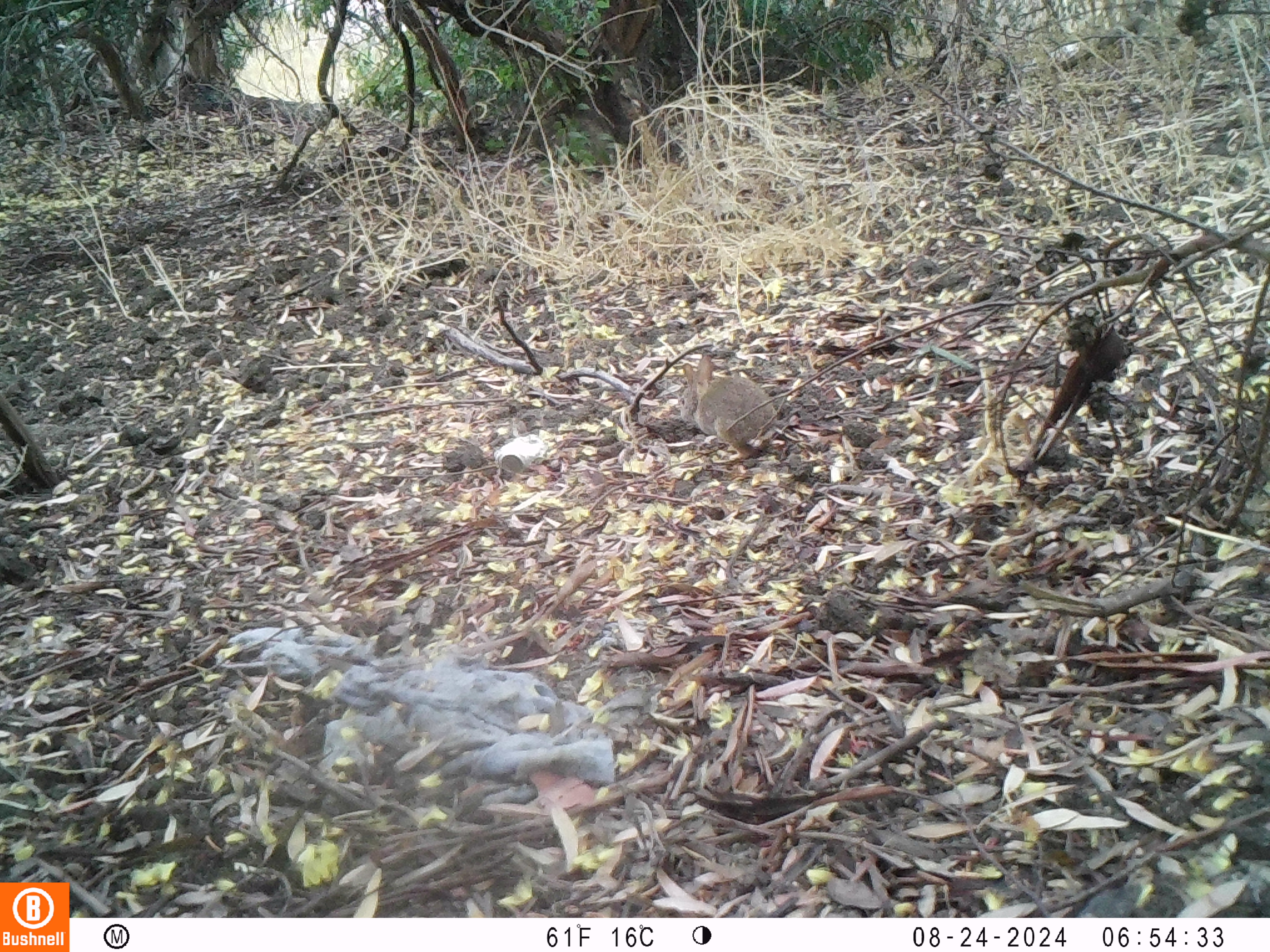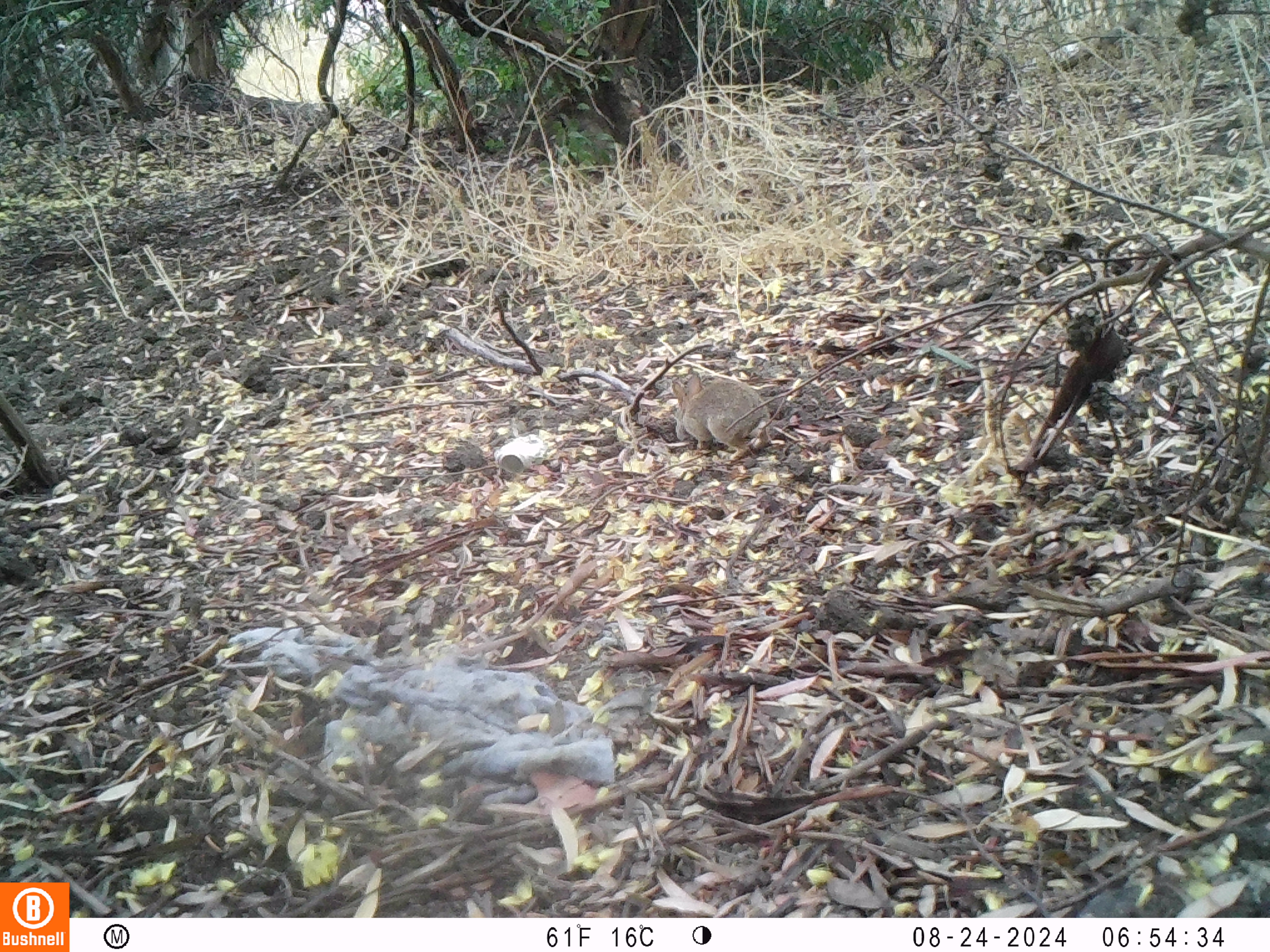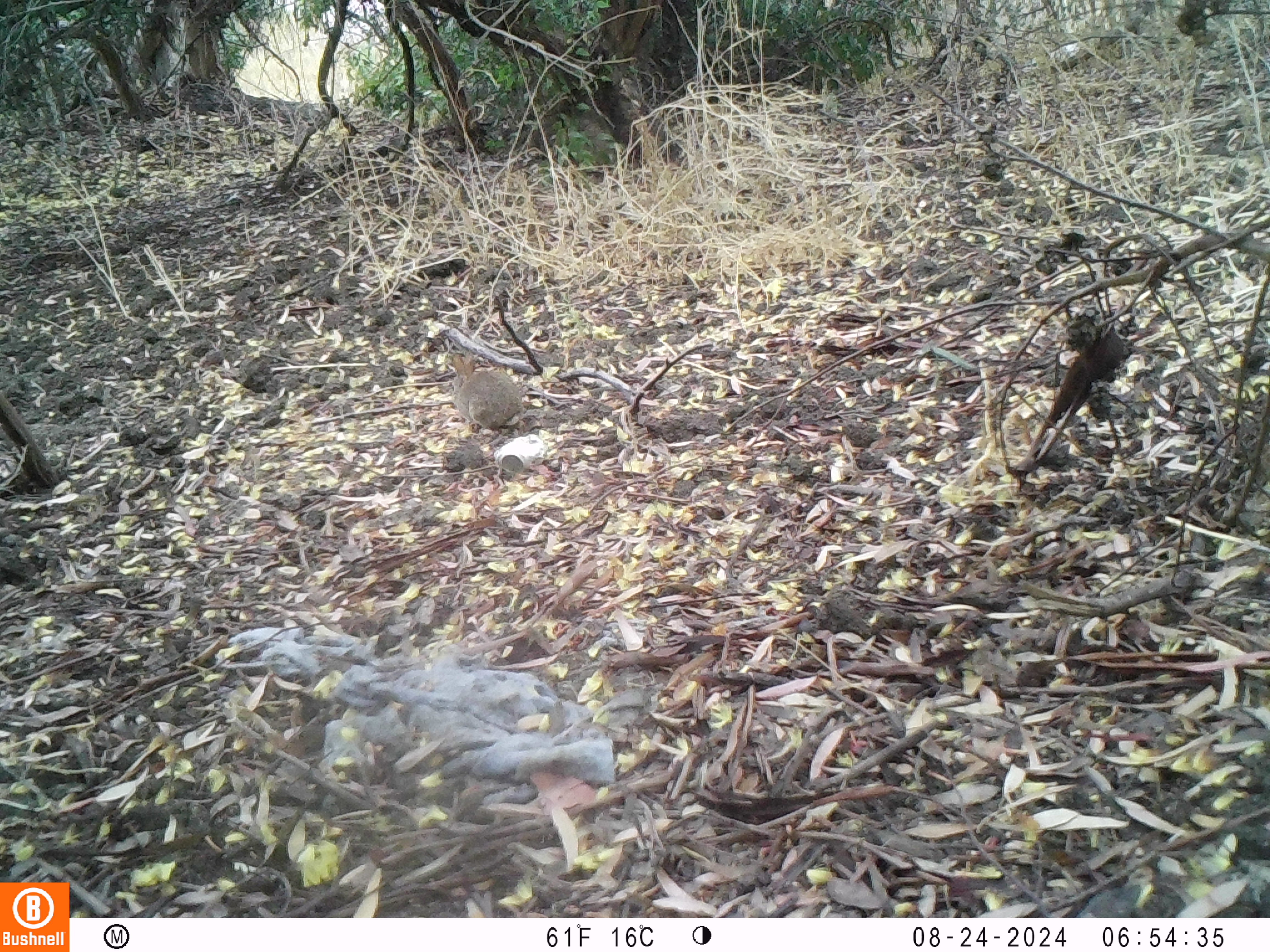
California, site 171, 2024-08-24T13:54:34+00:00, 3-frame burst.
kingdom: Animalia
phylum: Chordata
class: Mammalia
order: Lagomorpha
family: Leporidae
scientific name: Leporidae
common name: rabbit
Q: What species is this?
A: Rabbit (Leporidae).